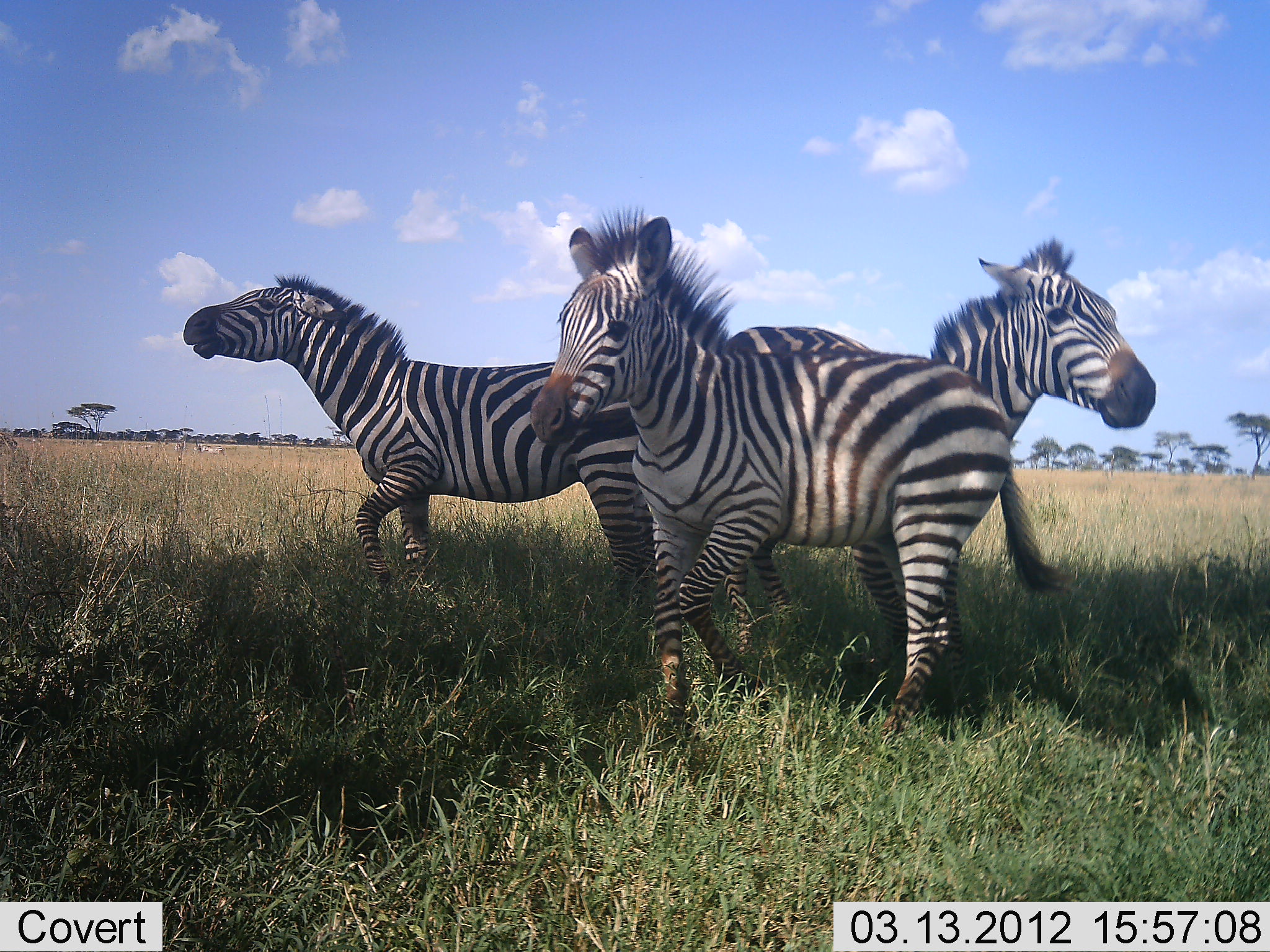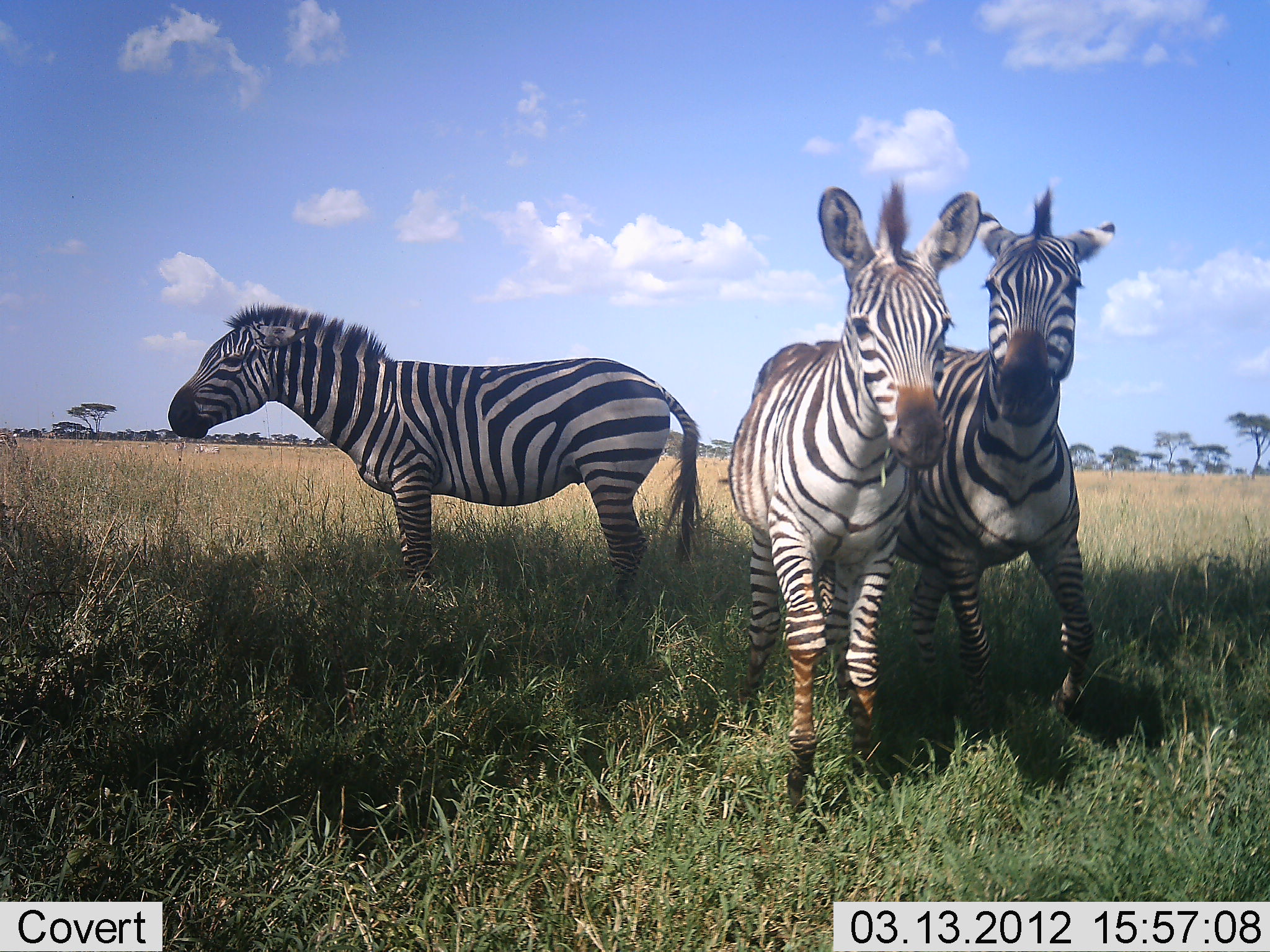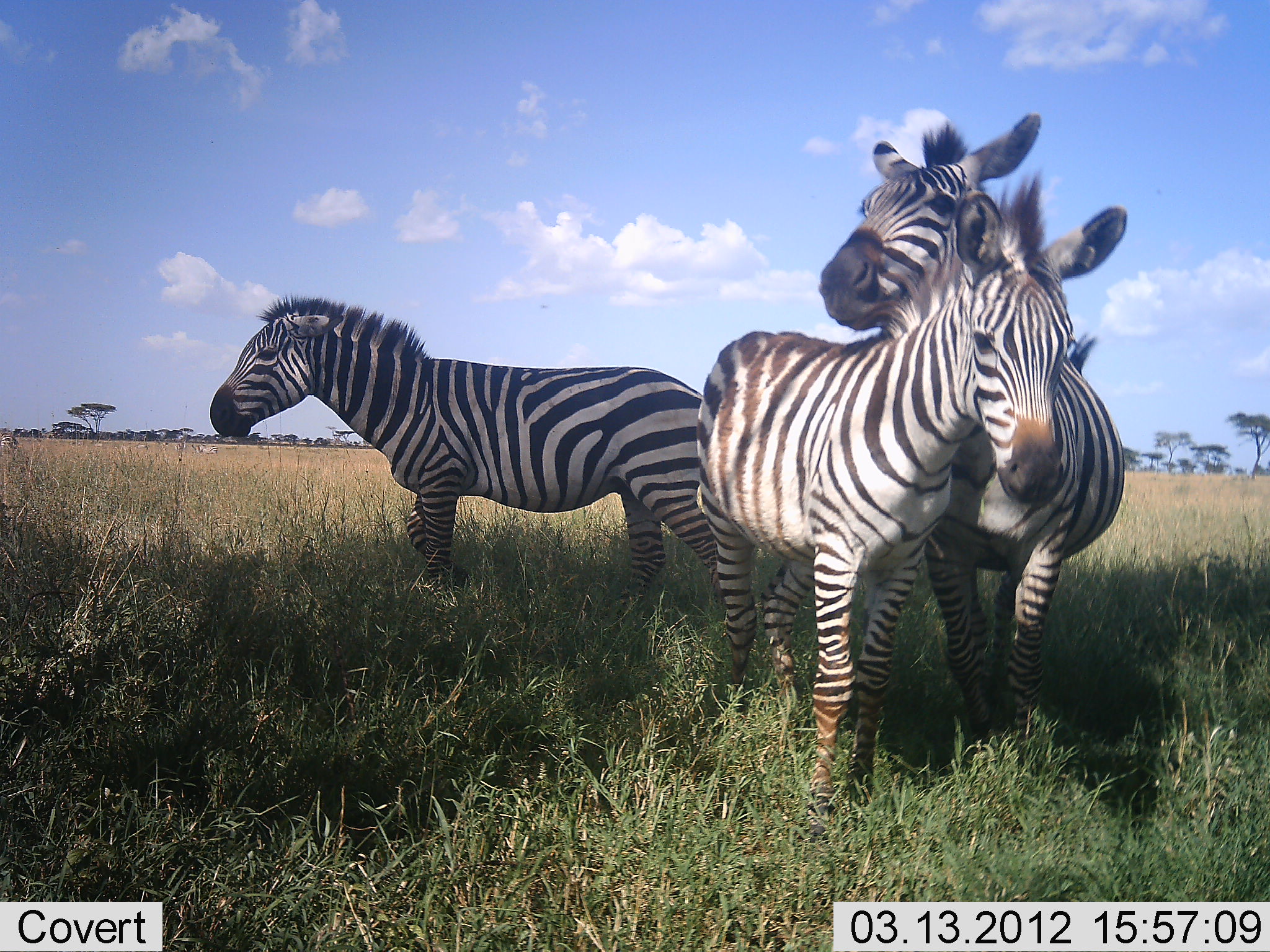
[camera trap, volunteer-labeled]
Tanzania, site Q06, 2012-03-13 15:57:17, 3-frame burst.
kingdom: Animalia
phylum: Chordata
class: Mammalia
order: Perissodactyla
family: Equidae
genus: Equus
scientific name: Equus quagga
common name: plains zebra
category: zebra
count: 3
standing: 59%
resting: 0%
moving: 53%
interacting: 65%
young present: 41%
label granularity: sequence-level